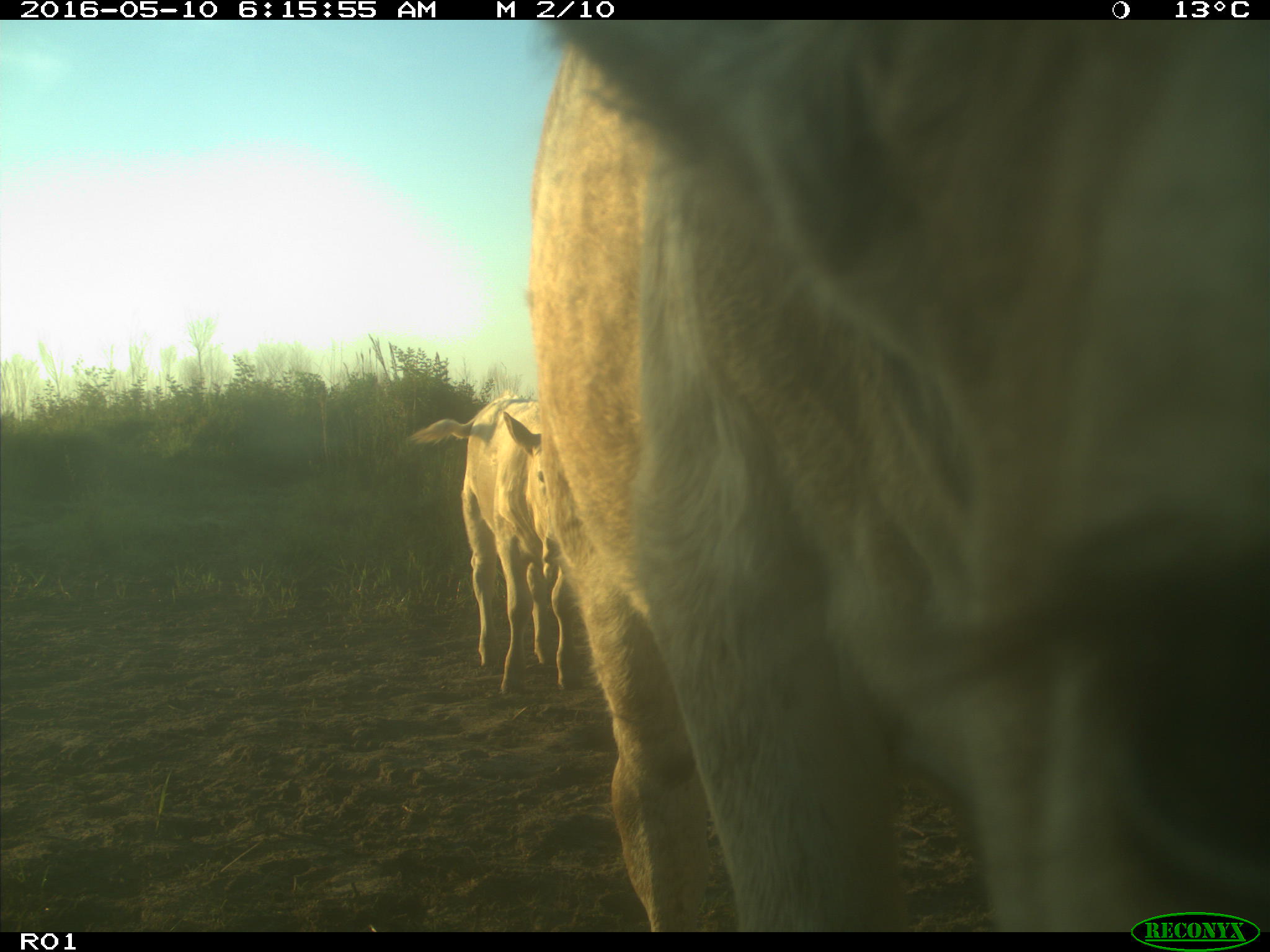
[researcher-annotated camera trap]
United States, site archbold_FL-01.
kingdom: Animalia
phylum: Chordata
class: Mammalia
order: Artiodactyla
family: Bovidae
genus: Bos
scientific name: Bos taurus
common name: domestic cow